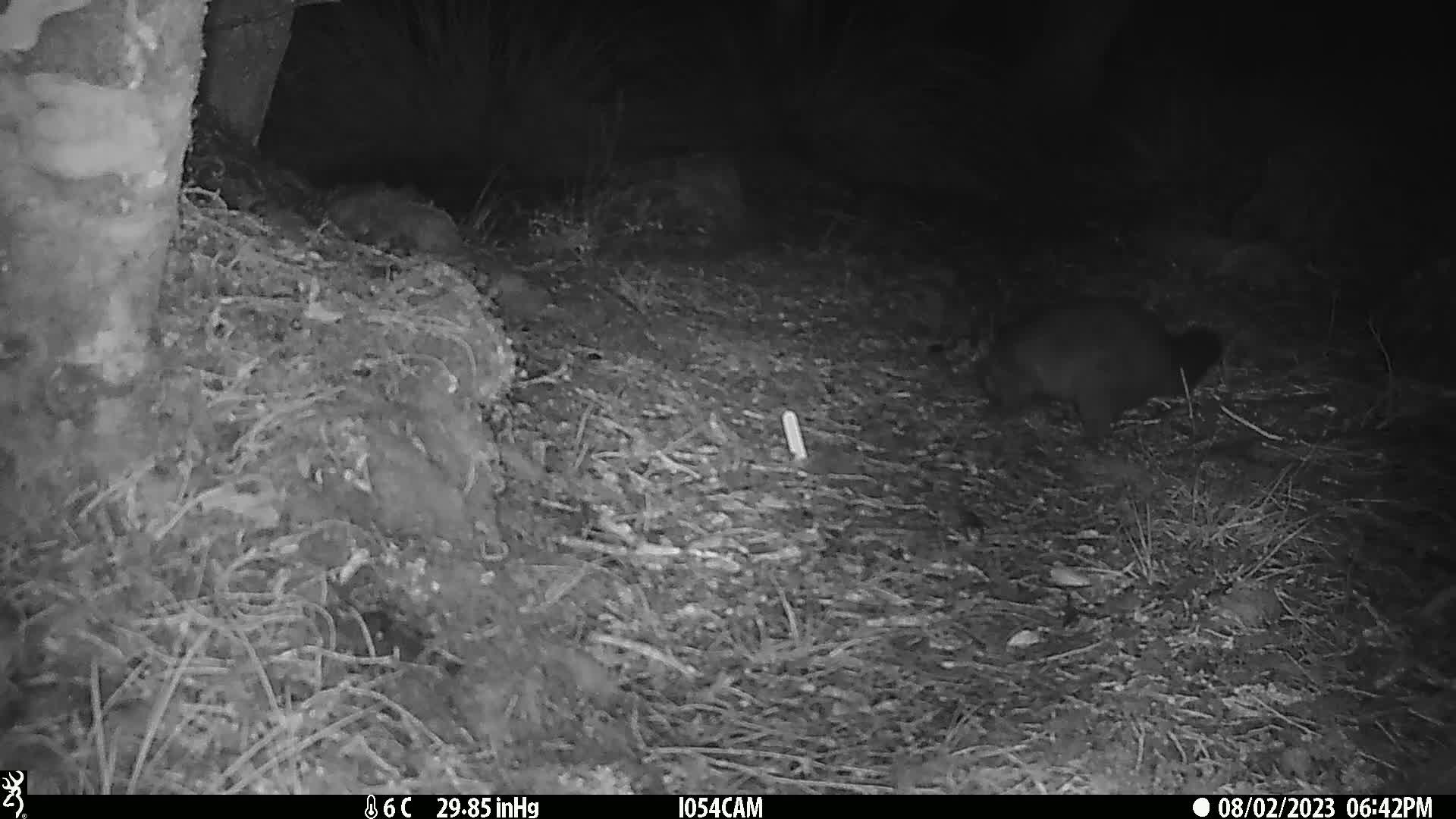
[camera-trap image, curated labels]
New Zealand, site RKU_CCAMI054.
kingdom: Animalia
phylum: Chordata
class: Mammalia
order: Diprotodontia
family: Phalangeridae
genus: Trichosurus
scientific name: Trichosurus vulpecula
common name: common brushtail possum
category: possum